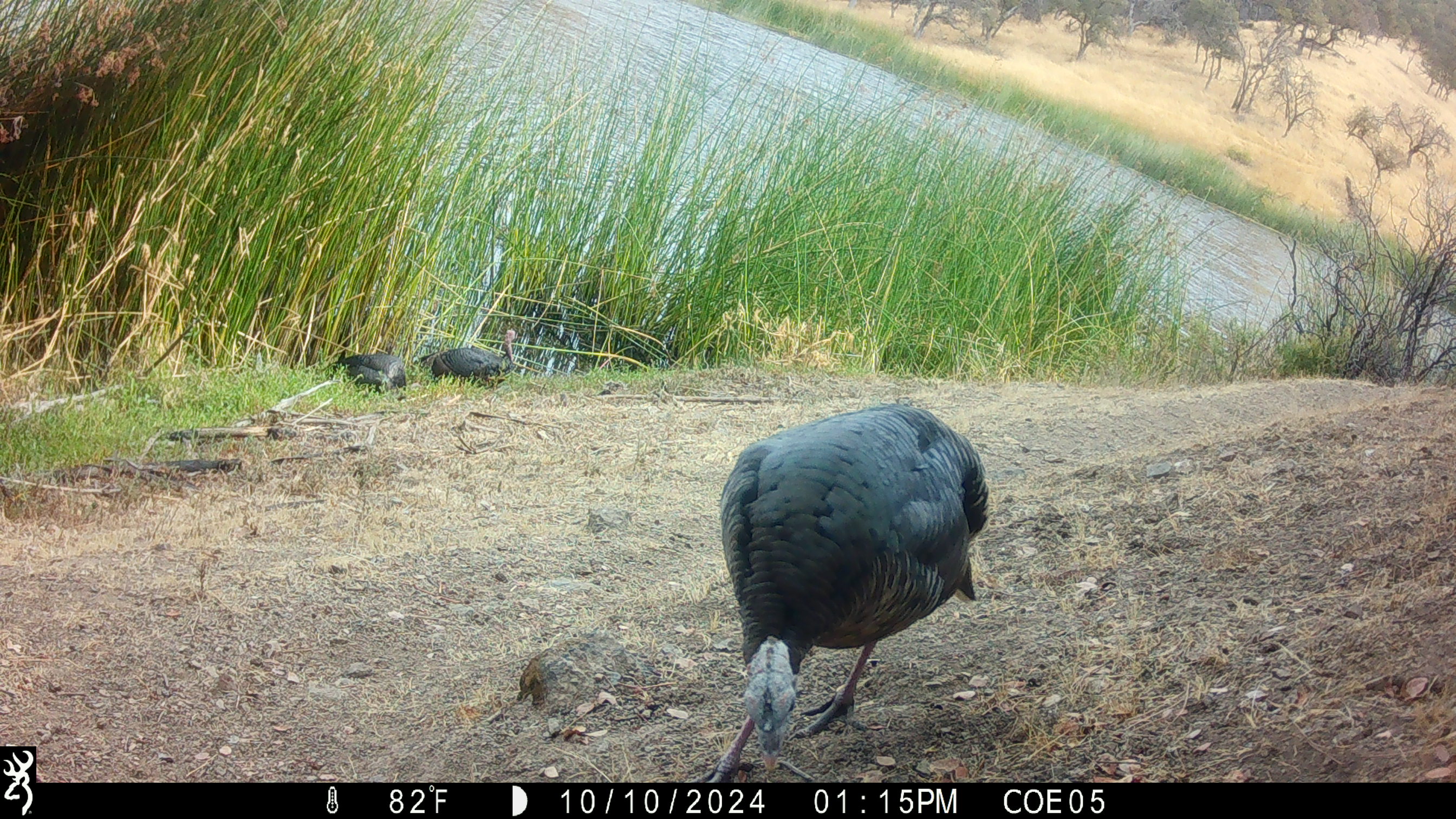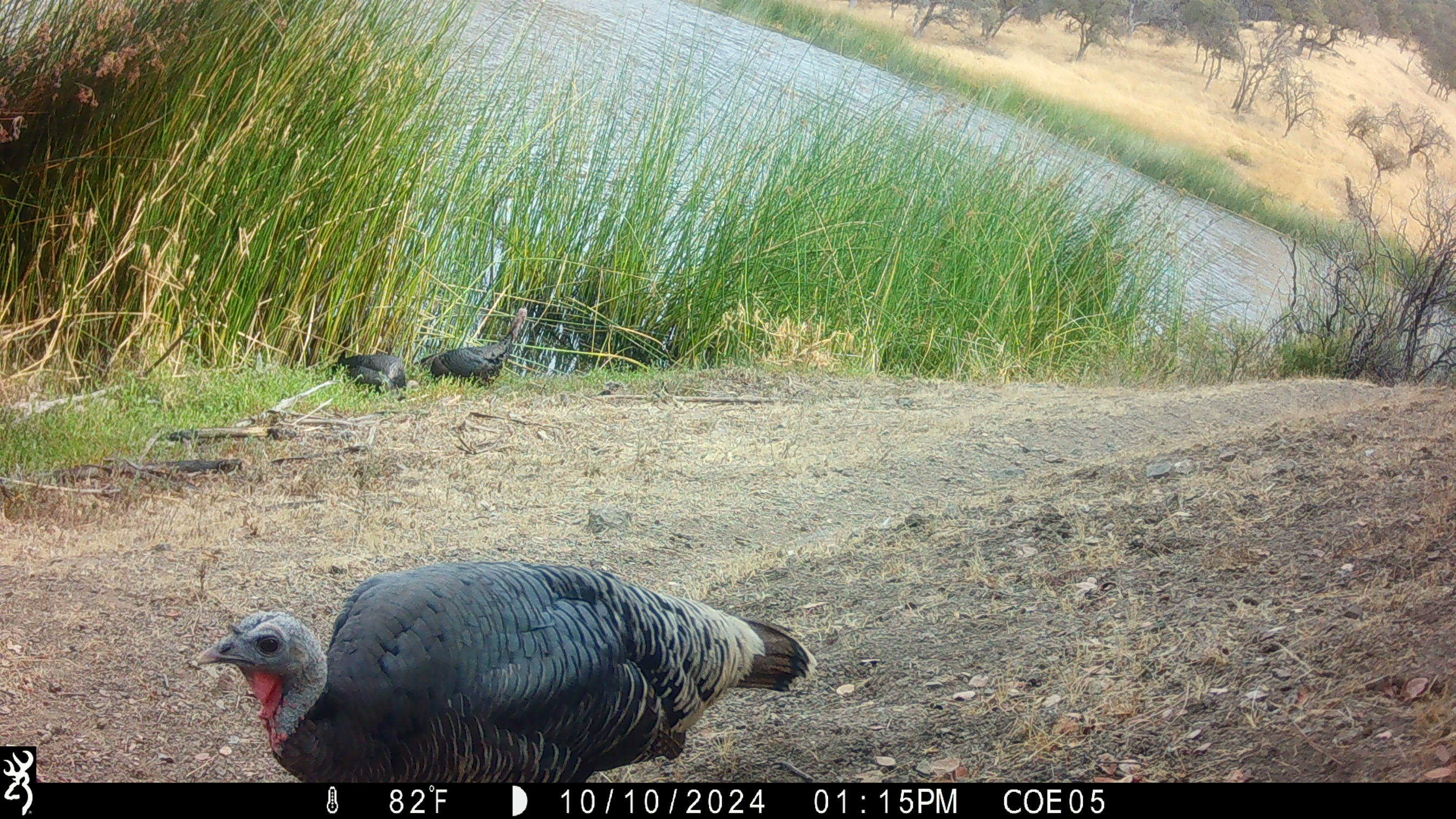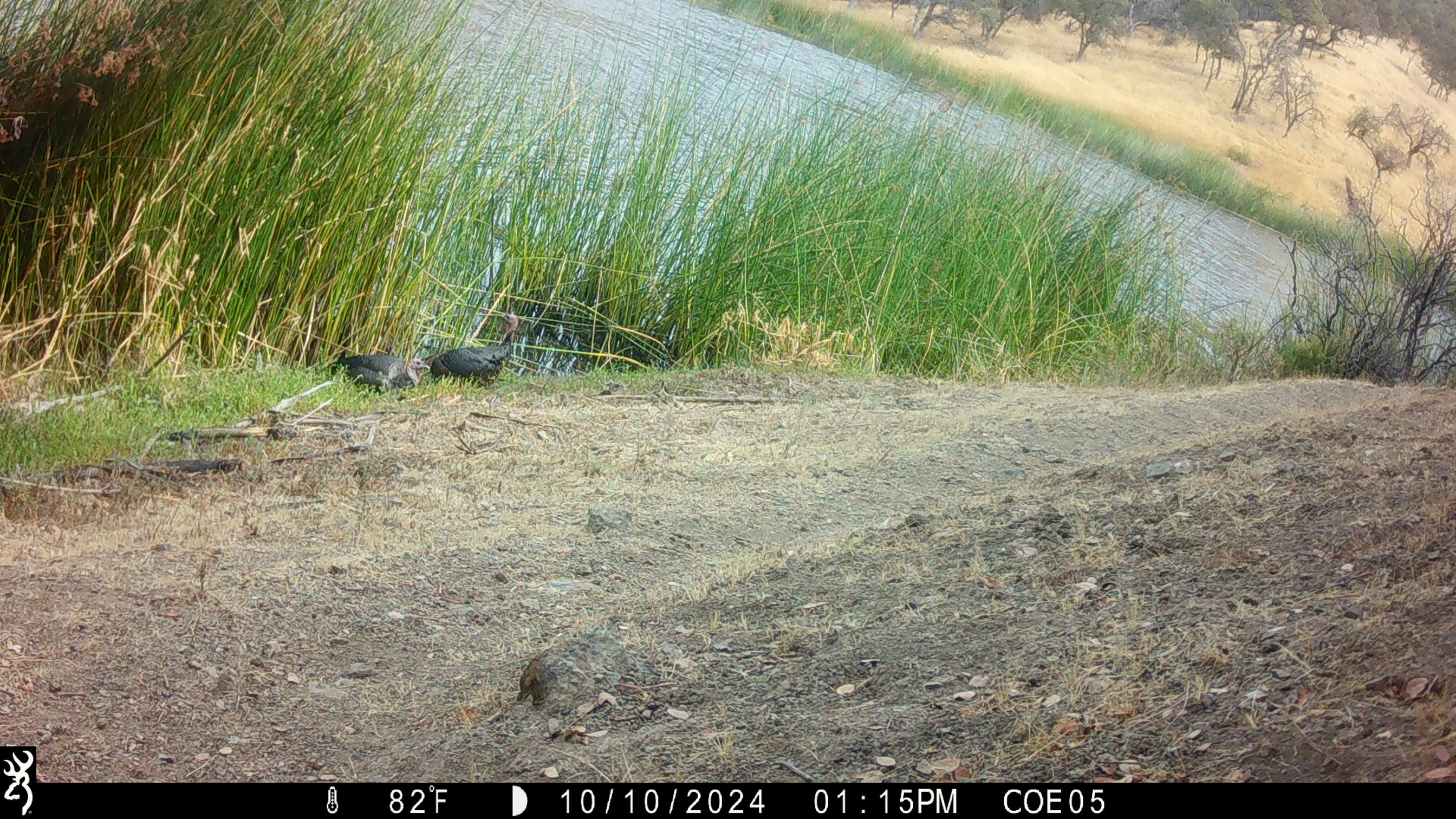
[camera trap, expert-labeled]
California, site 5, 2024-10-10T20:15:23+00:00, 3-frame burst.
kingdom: Animalia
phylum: Chordata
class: Aves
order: Galliformes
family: Phasianidae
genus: Meleagris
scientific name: Meleagris gallopavo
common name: turkey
Turkey (Meleagris gallopavo).